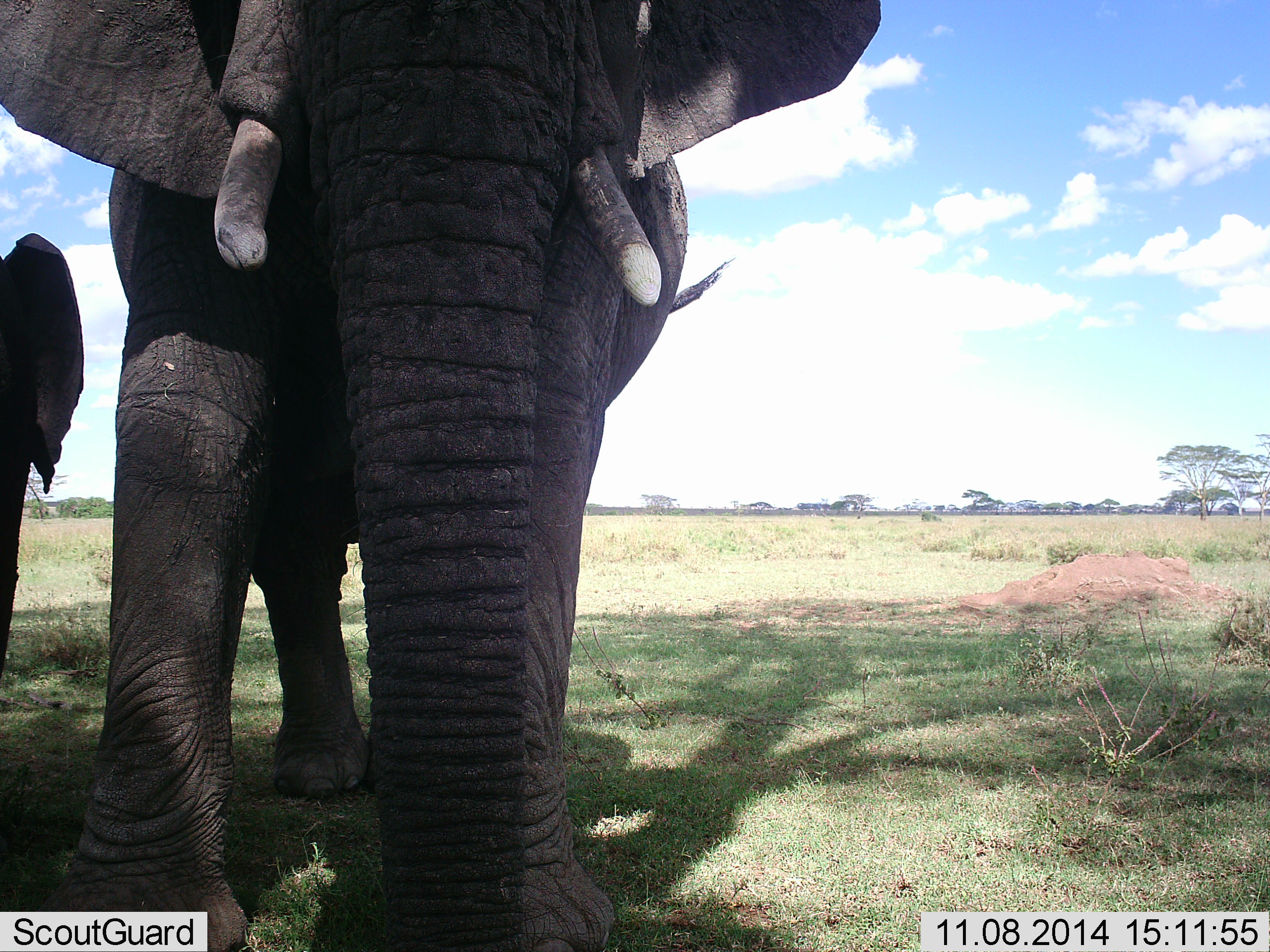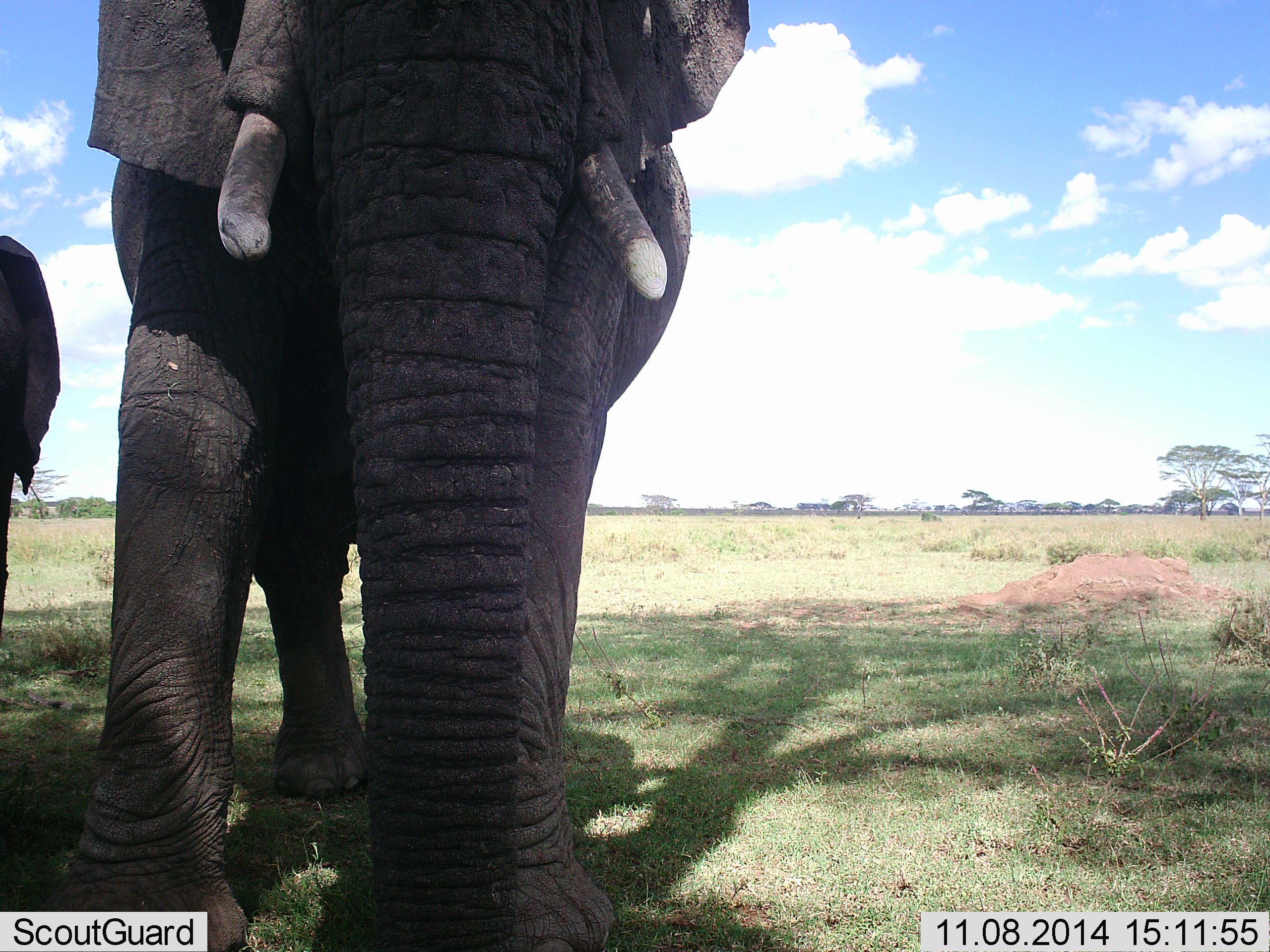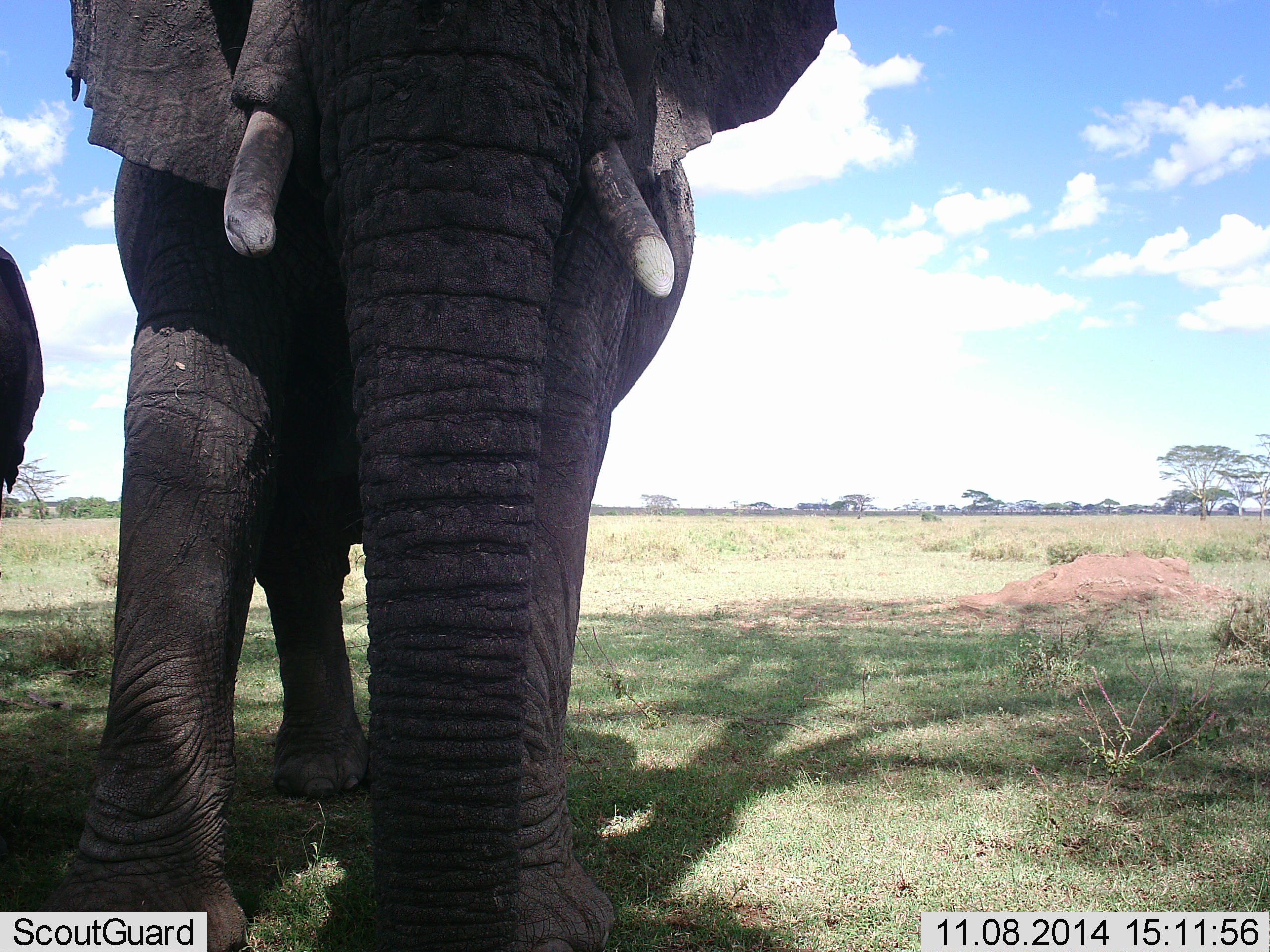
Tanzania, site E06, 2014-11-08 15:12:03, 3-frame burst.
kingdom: Animalia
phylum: Chordata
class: Mammalia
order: Proboscidea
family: Elephantidae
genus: Loxodonta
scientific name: Loxodonta africana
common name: african bush elephant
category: elephant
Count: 2.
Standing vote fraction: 90%.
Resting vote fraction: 0%.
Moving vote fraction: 0%.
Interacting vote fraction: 10%.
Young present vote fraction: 40%.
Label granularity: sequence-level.